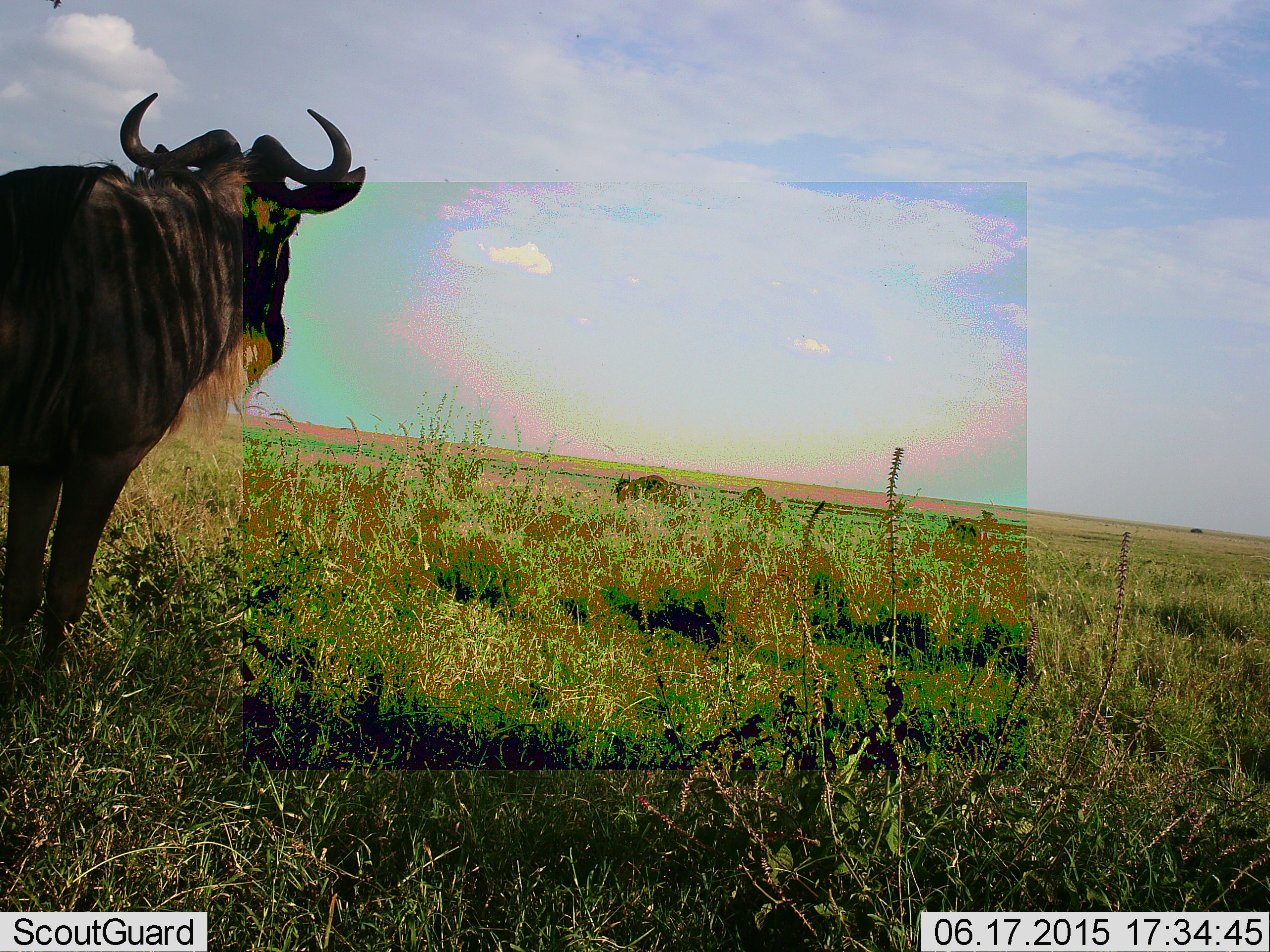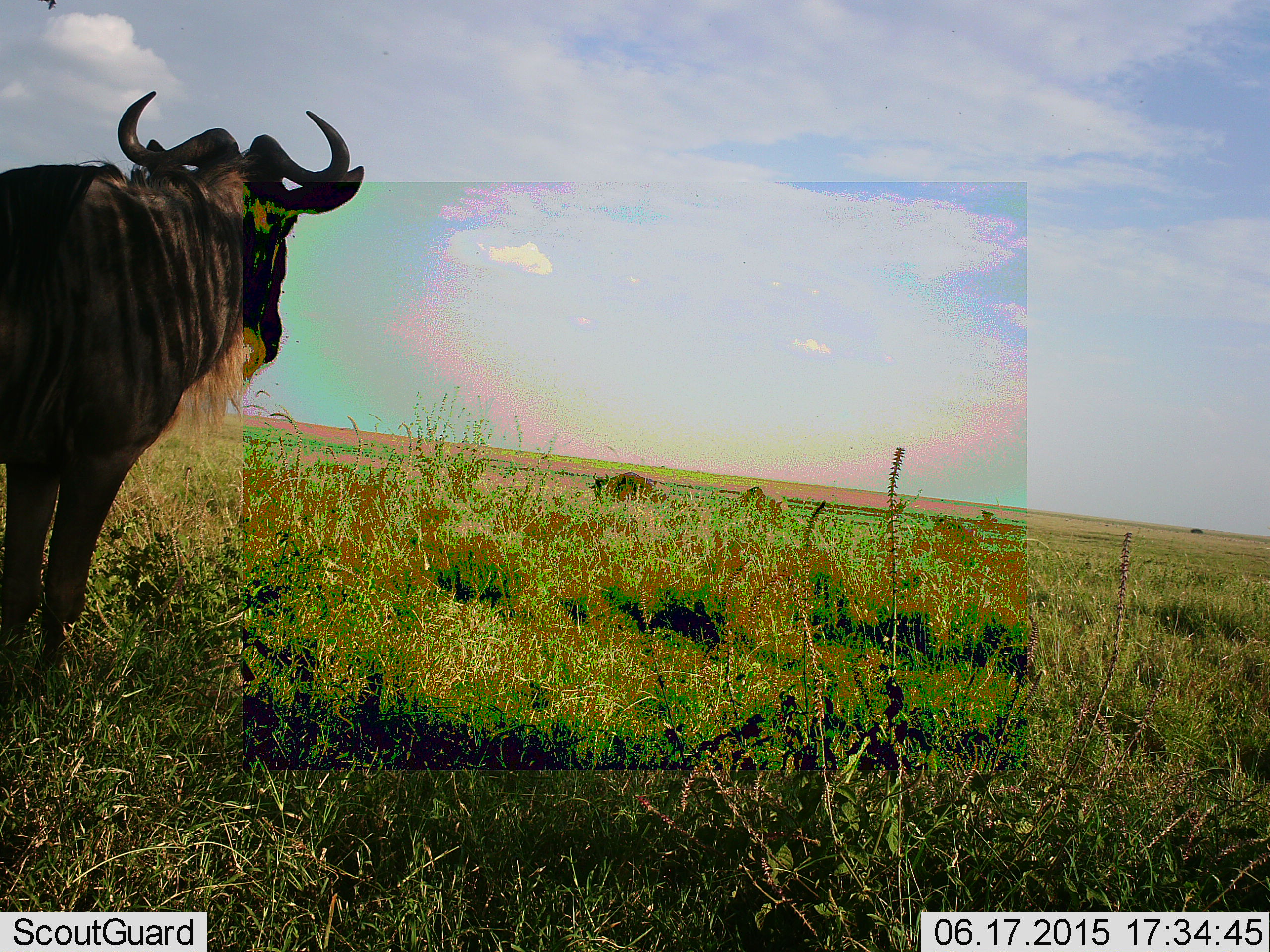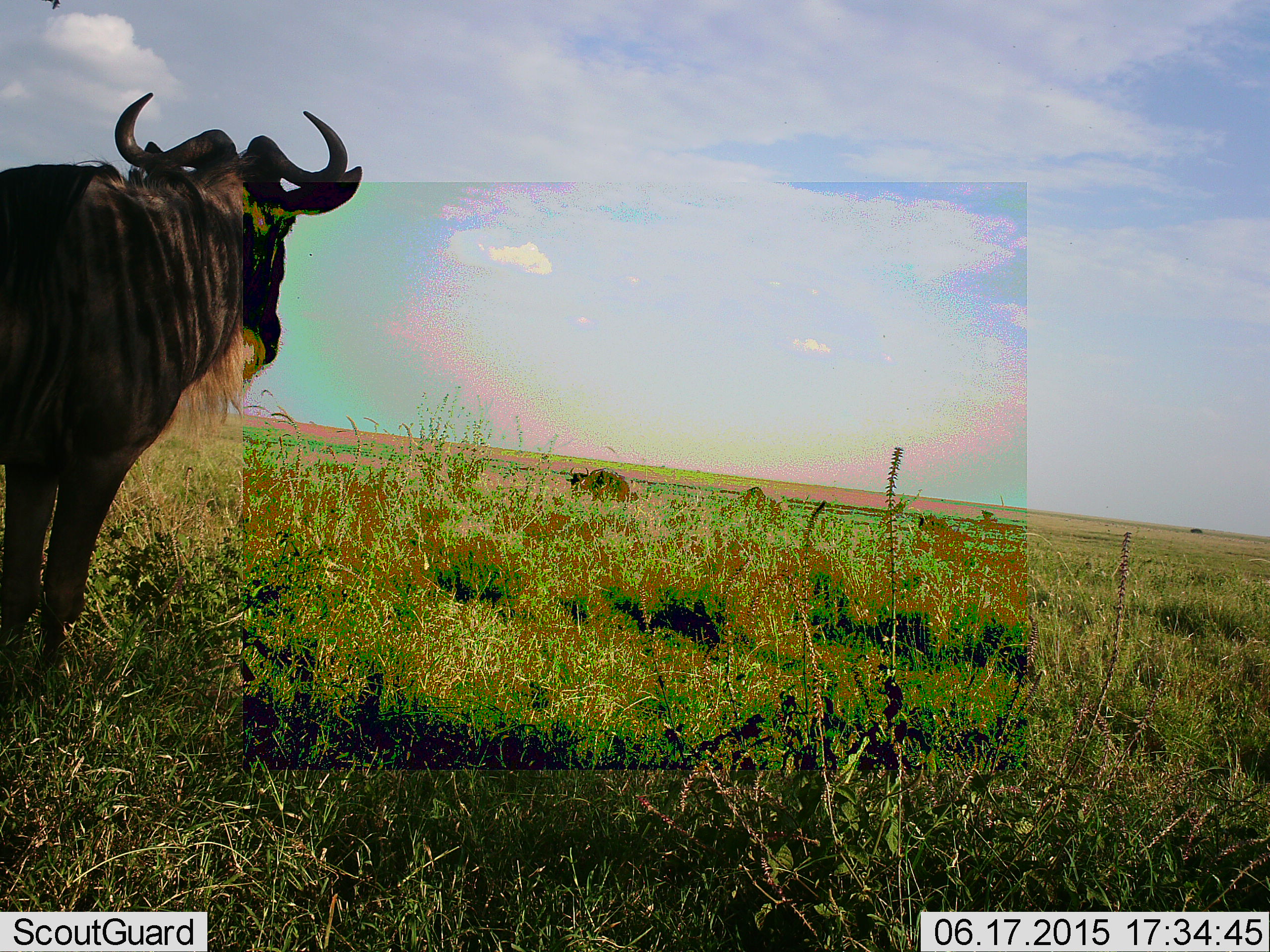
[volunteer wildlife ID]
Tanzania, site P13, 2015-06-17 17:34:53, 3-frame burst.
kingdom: Animalia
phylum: Chordata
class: Mammalia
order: Artiodactyla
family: Bovidae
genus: Connochaetes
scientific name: Connochaetes taurinus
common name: blue wildebeest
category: wildebeest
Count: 3.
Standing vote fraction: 80%.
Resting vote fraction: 0%.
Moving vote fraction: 30%.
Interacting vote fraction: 0%.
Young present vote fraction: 0%.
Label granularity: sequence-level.